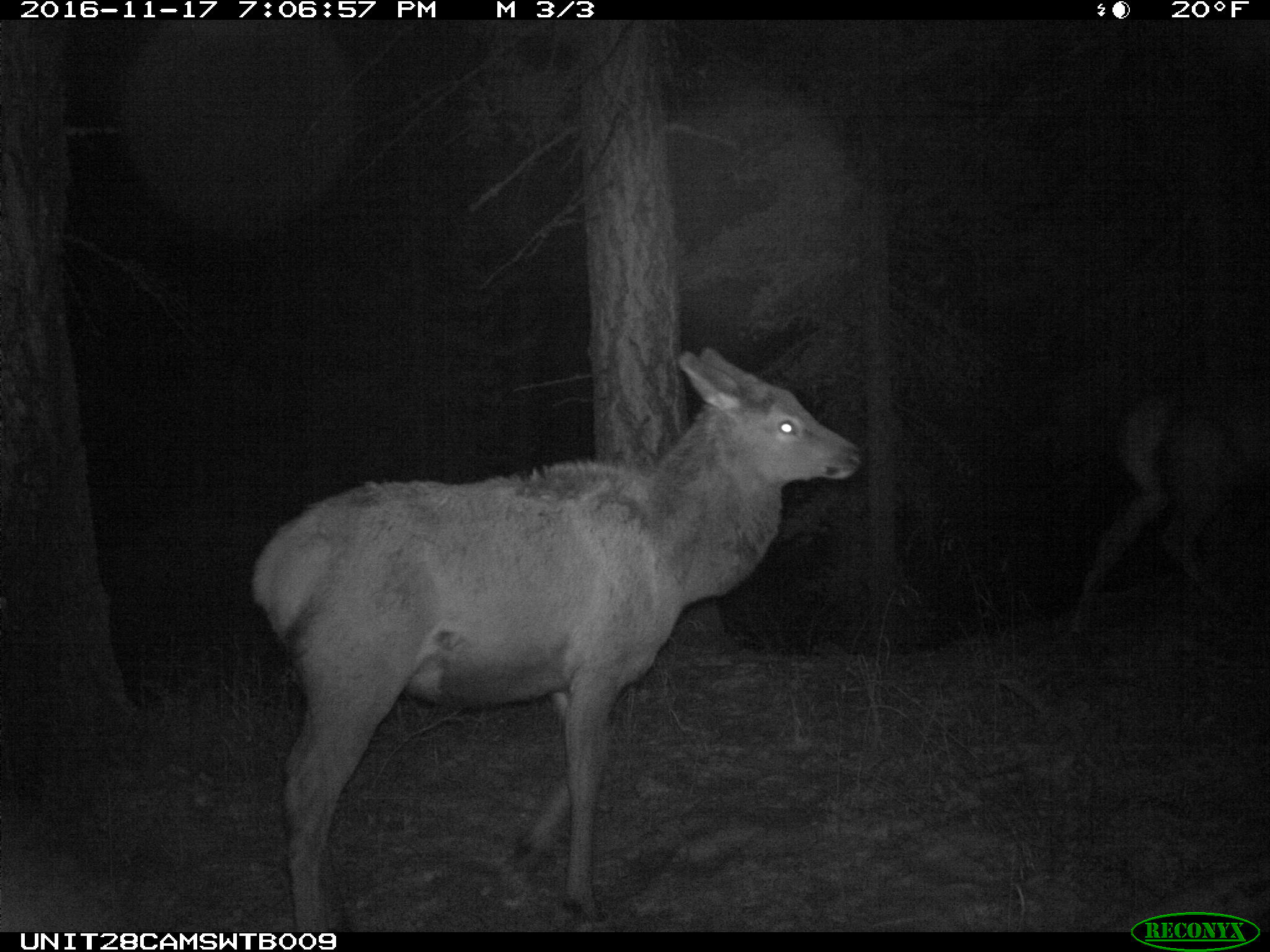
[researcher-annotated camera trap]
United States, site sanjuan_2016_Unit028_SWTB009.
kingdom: Animalia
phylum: Chordata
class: Mammalia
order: Artiodactyla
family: Cervidae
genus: Cervus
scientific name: Cervus elaphus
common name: red deer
Cervus elaphus (red deer).